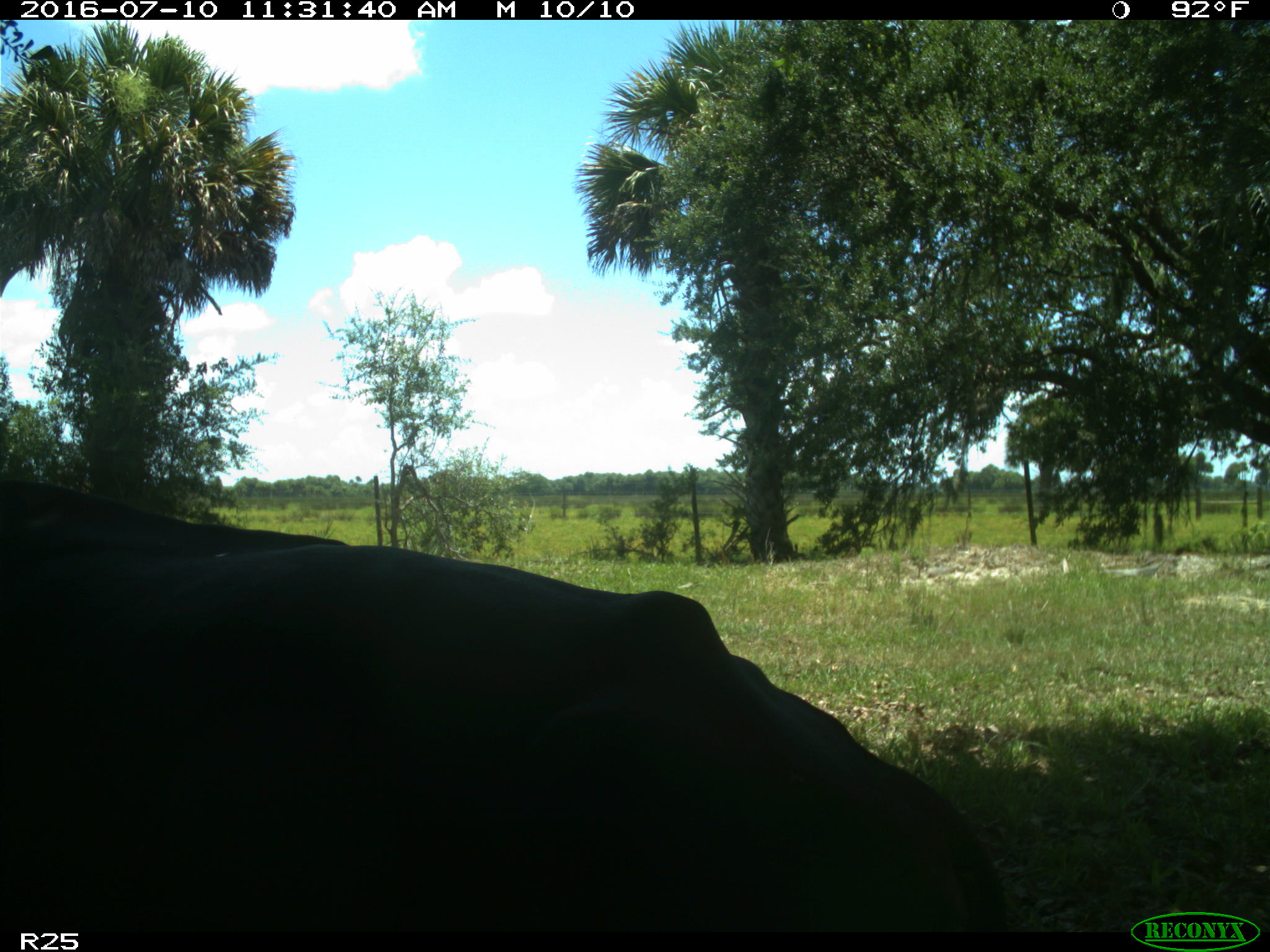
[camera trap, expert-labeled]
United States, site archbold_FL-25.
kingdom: Animalia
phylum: Chordata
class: Mammalia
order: Artiodactyla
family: Bovidae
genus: Bos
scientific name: Bos taurus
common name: domestic cow